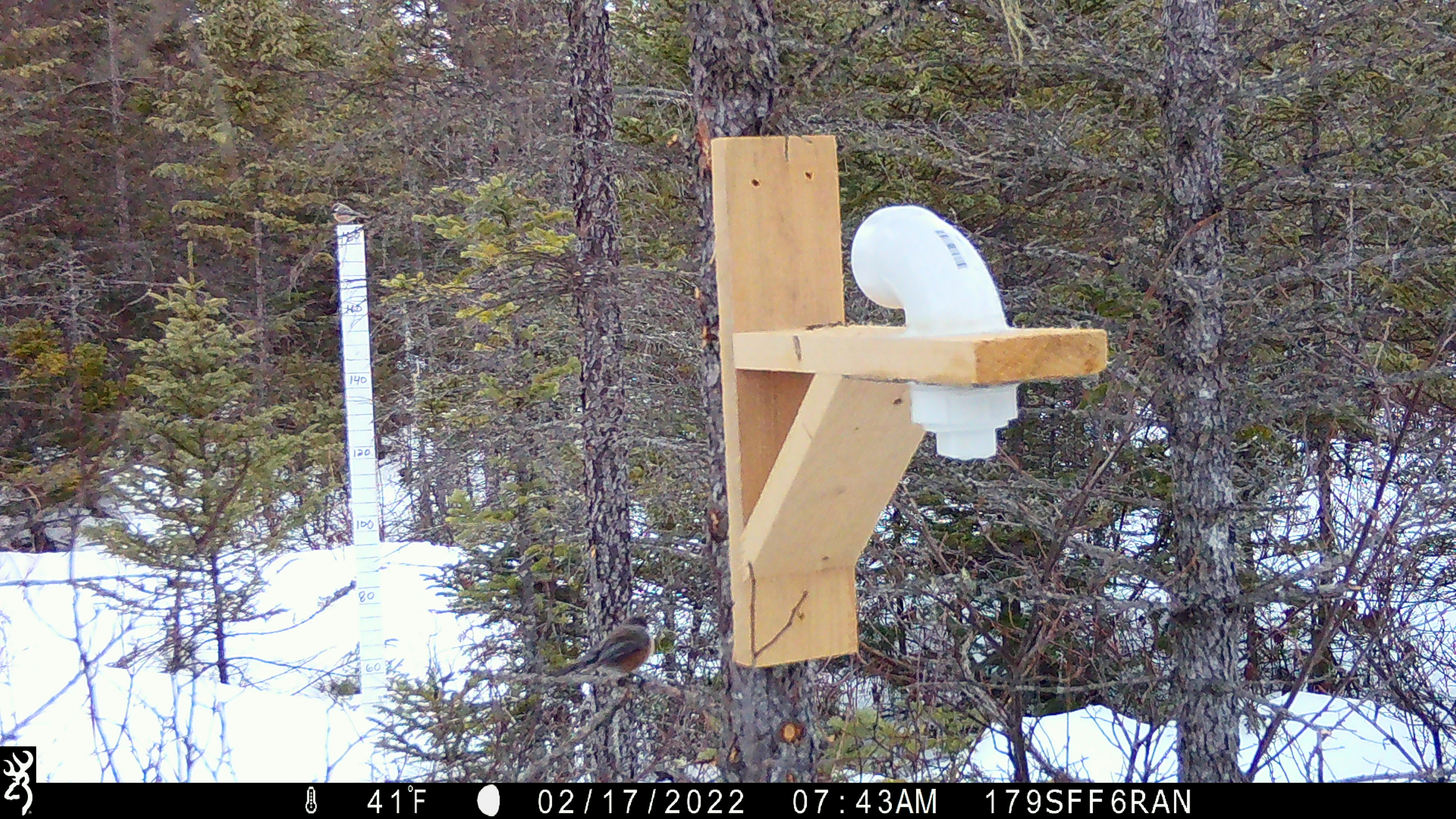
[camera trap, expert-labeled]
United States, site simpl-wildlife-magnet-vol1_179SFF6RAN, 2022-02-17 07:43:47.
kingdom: Animalia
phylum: Chordata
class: Aves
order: Passeriformes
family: Paridae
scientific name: Paridae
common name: chickadee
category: chickadee sp.